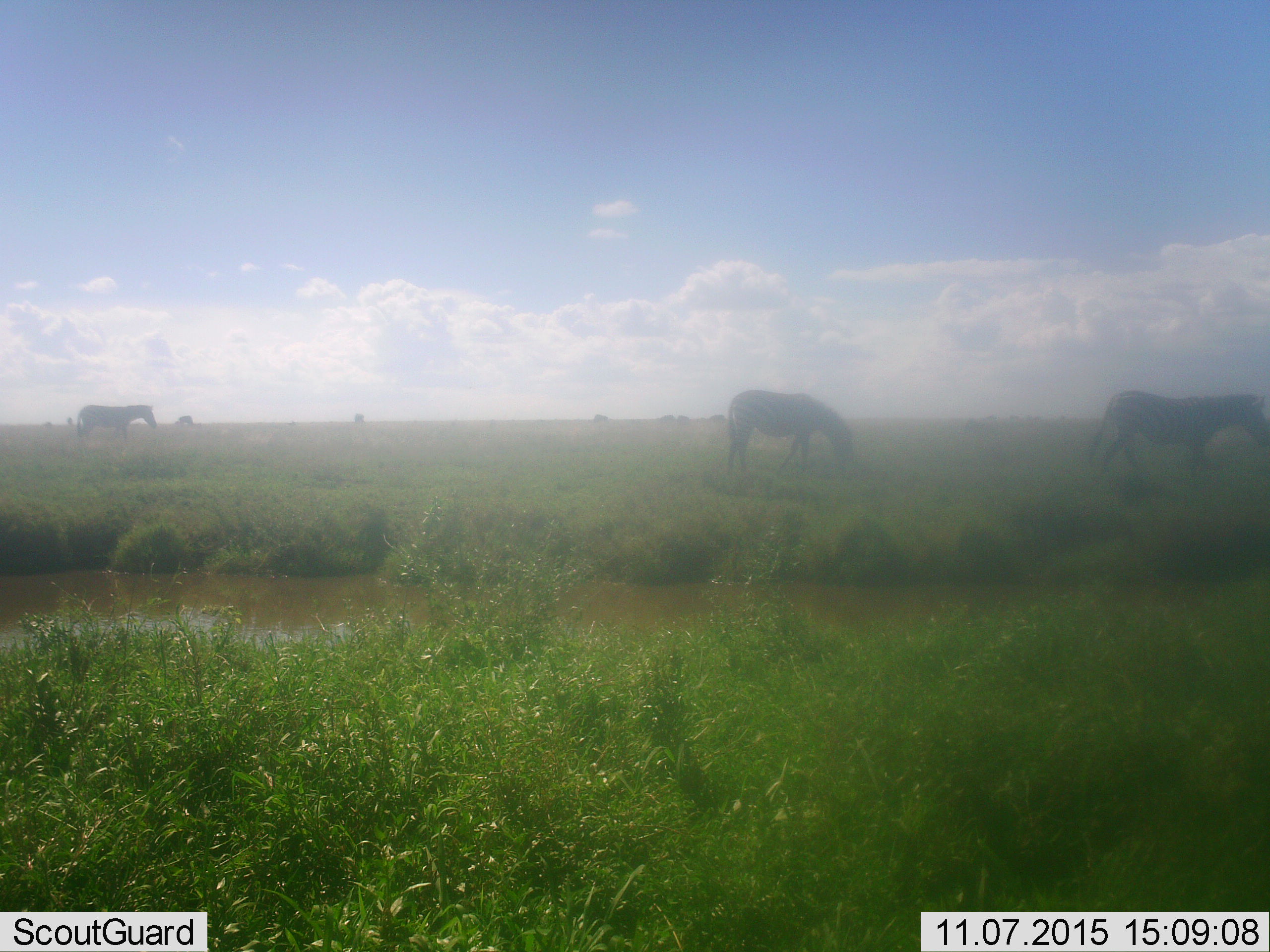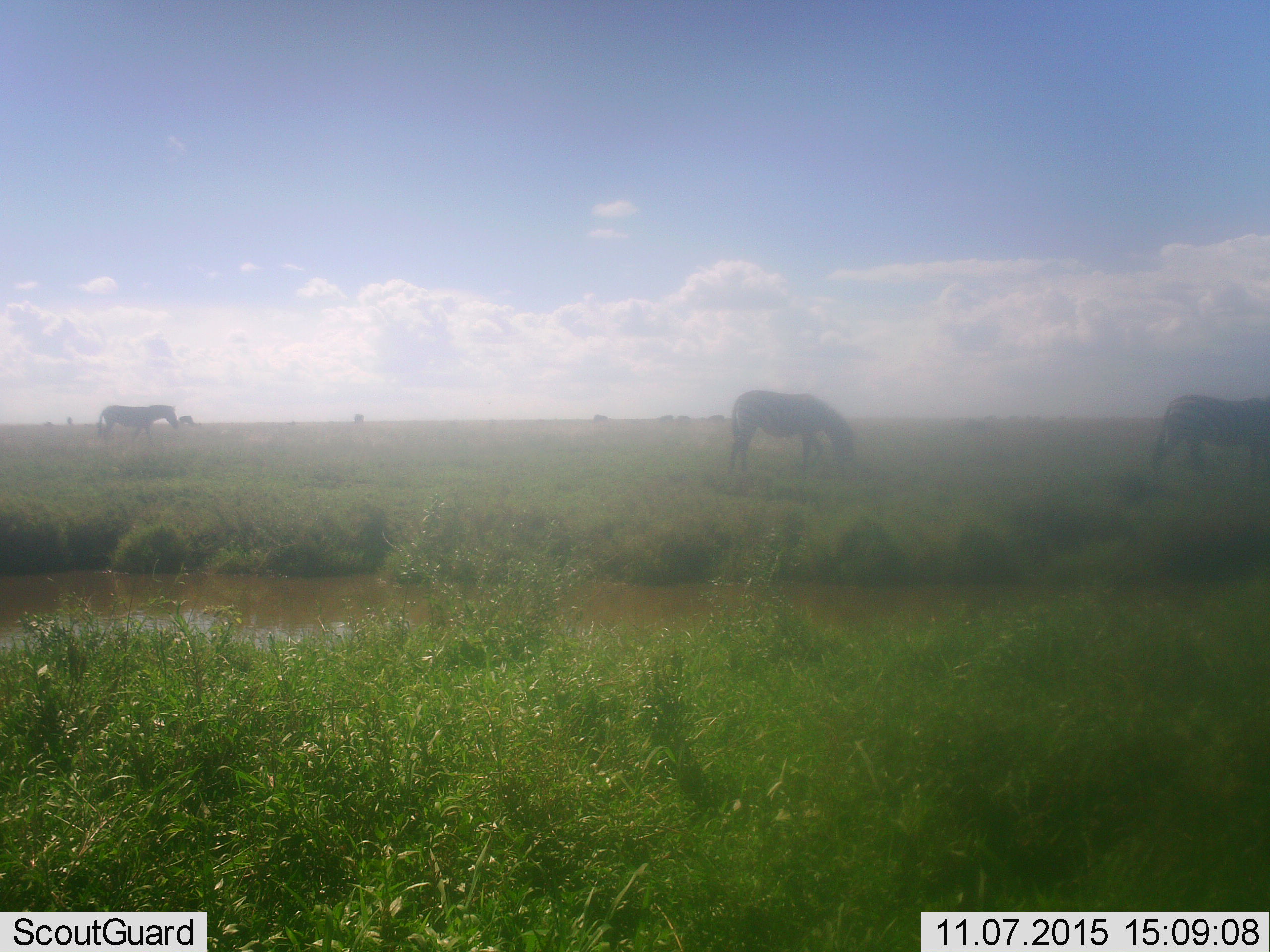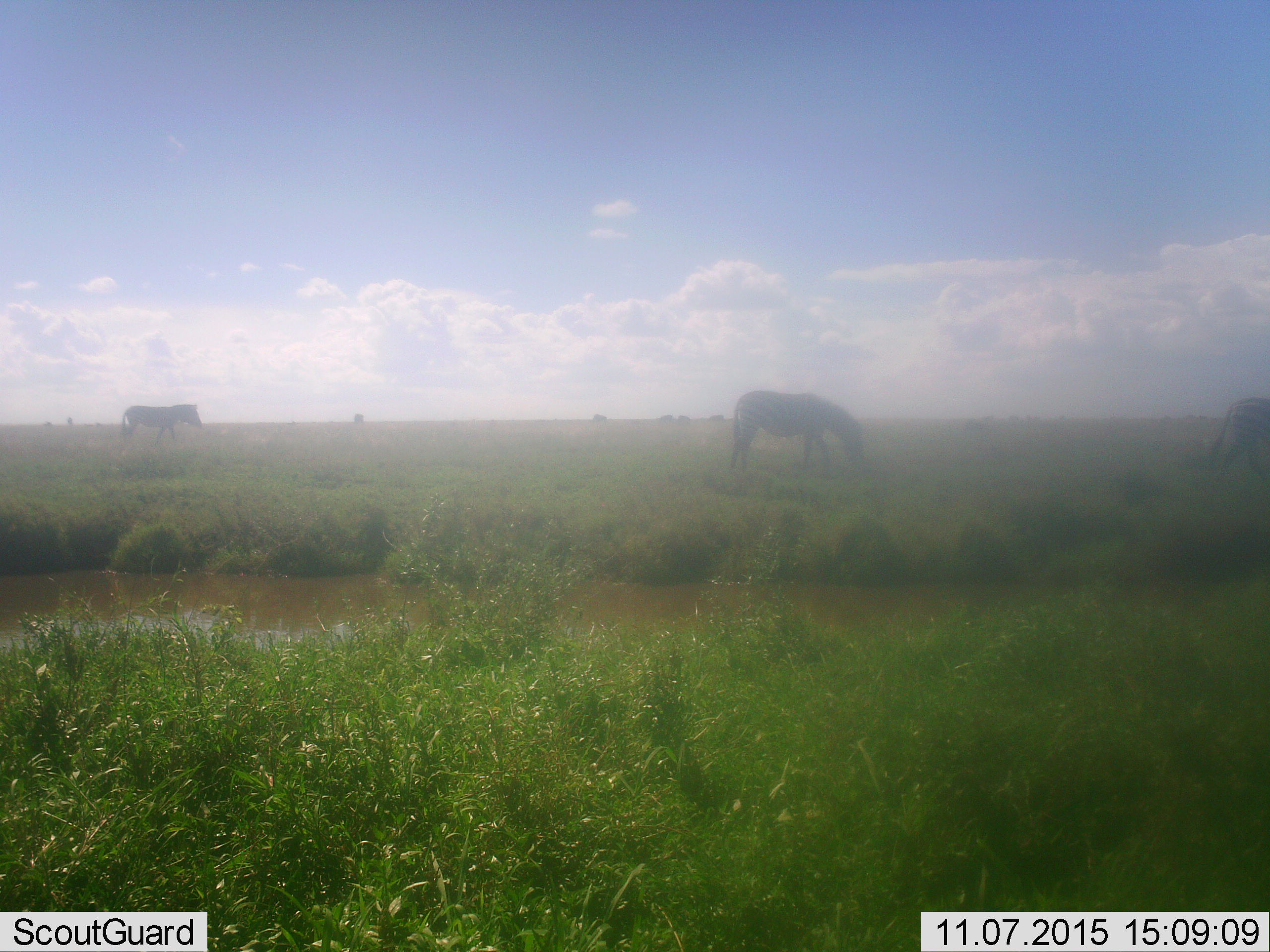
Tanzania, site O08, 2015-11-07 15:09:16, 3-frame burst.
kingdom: Animalia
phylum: Chordata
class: Mammalia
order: Perissodactyla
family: Equidae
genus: Equus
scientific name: Equus quagga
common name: plains zebra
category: zebra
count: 3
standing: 44%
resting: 0%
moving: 78%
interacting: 0%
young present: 0%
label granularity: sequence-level